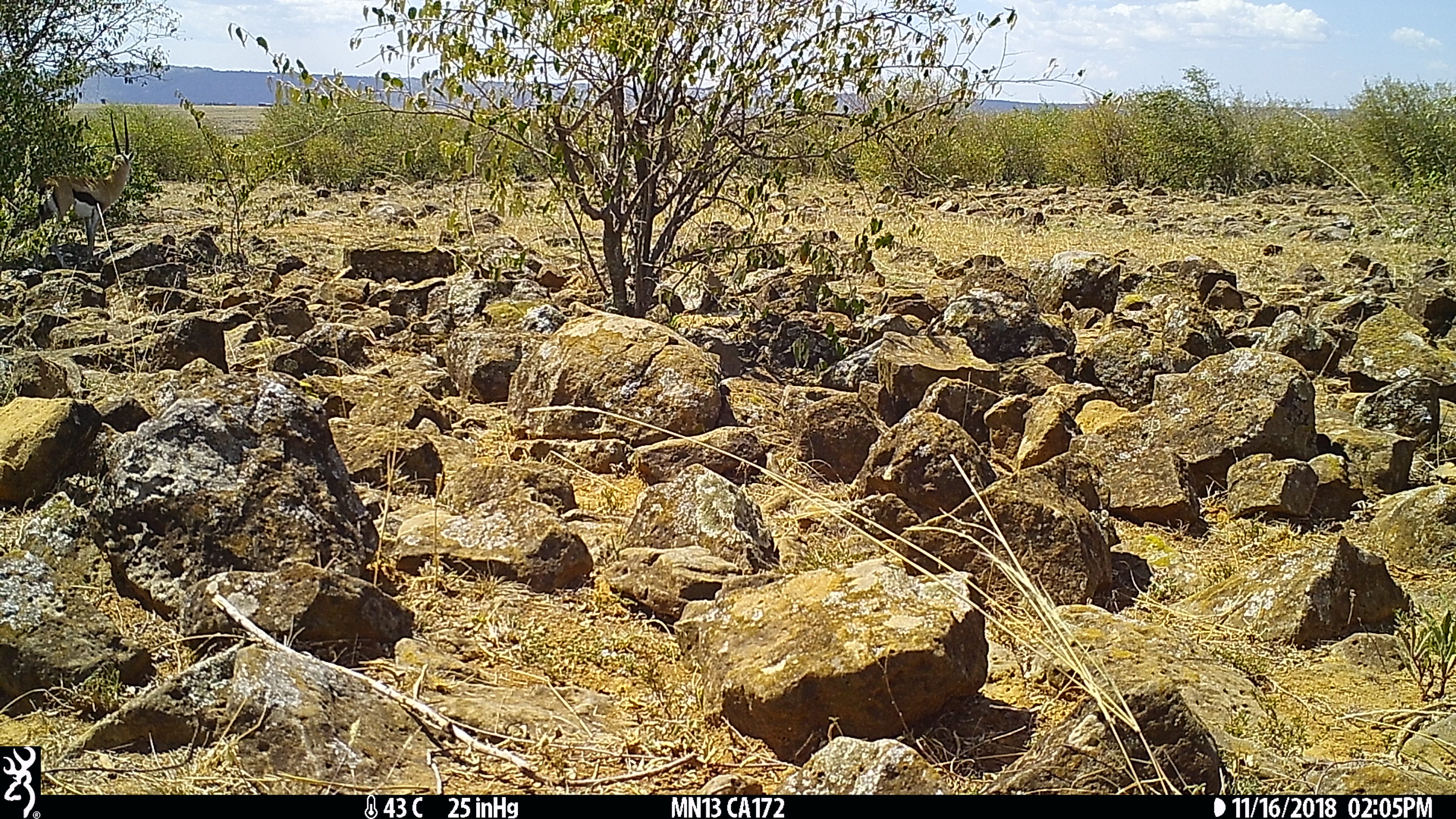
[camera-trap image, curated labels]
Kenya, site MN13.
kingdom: Animalia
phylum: Chordata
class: Mammalia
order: Artiodactyla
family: Bovidae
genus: Eudorcas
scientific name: Eudorcas thomsonii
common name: thomon's gazelle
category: gazelle thomsons